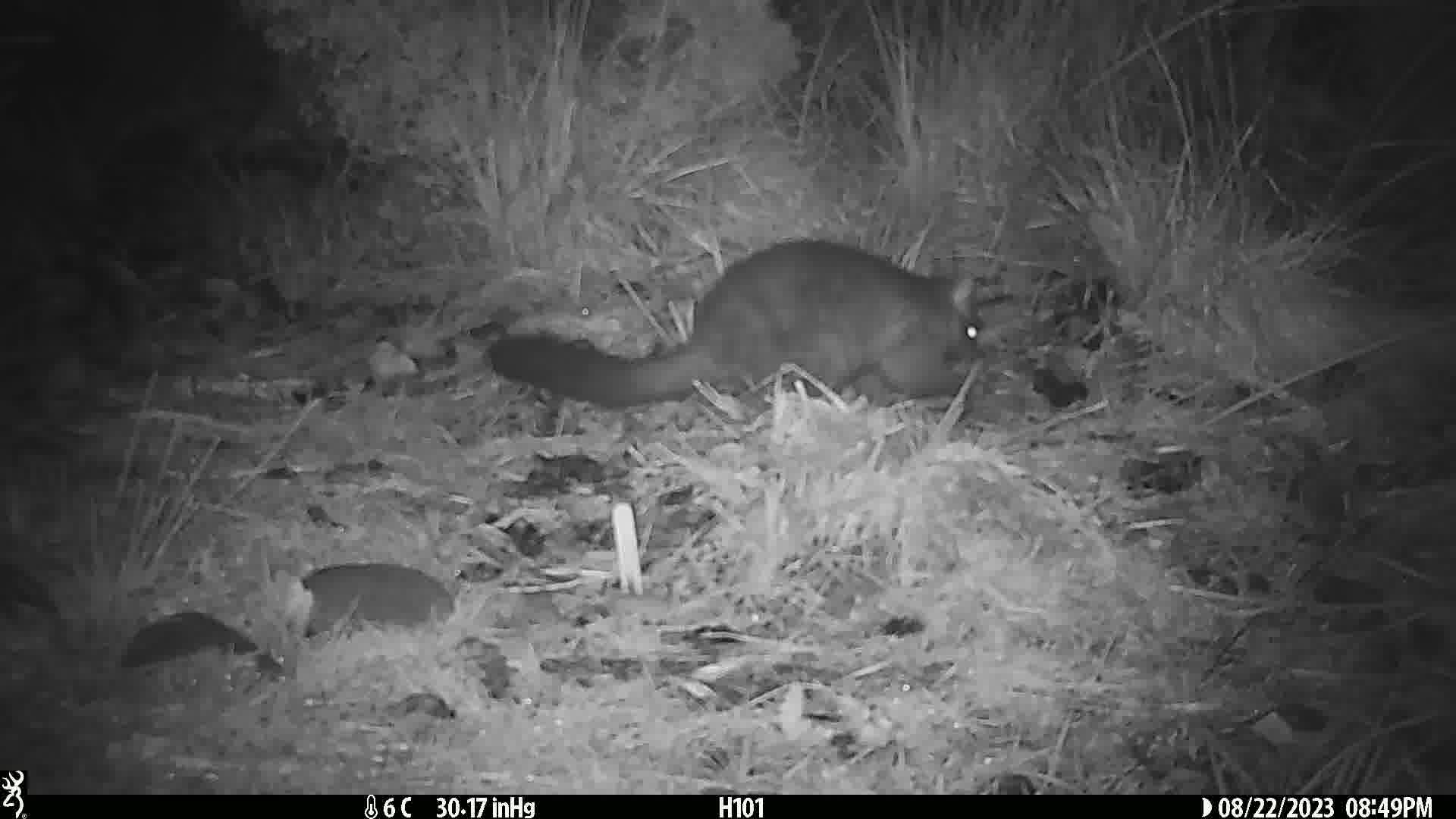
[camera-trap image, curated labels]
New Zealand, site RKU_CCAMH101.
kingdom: Animalia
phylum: Chordata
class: Mammalia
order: Diprotodontia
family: Phalangeridae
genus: Trichosurus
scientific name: Trichosurus vulpecula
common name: common brushtail possum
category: possum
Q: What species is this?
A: Possum (common brushtail possum) (Trichosurus vulpecula).